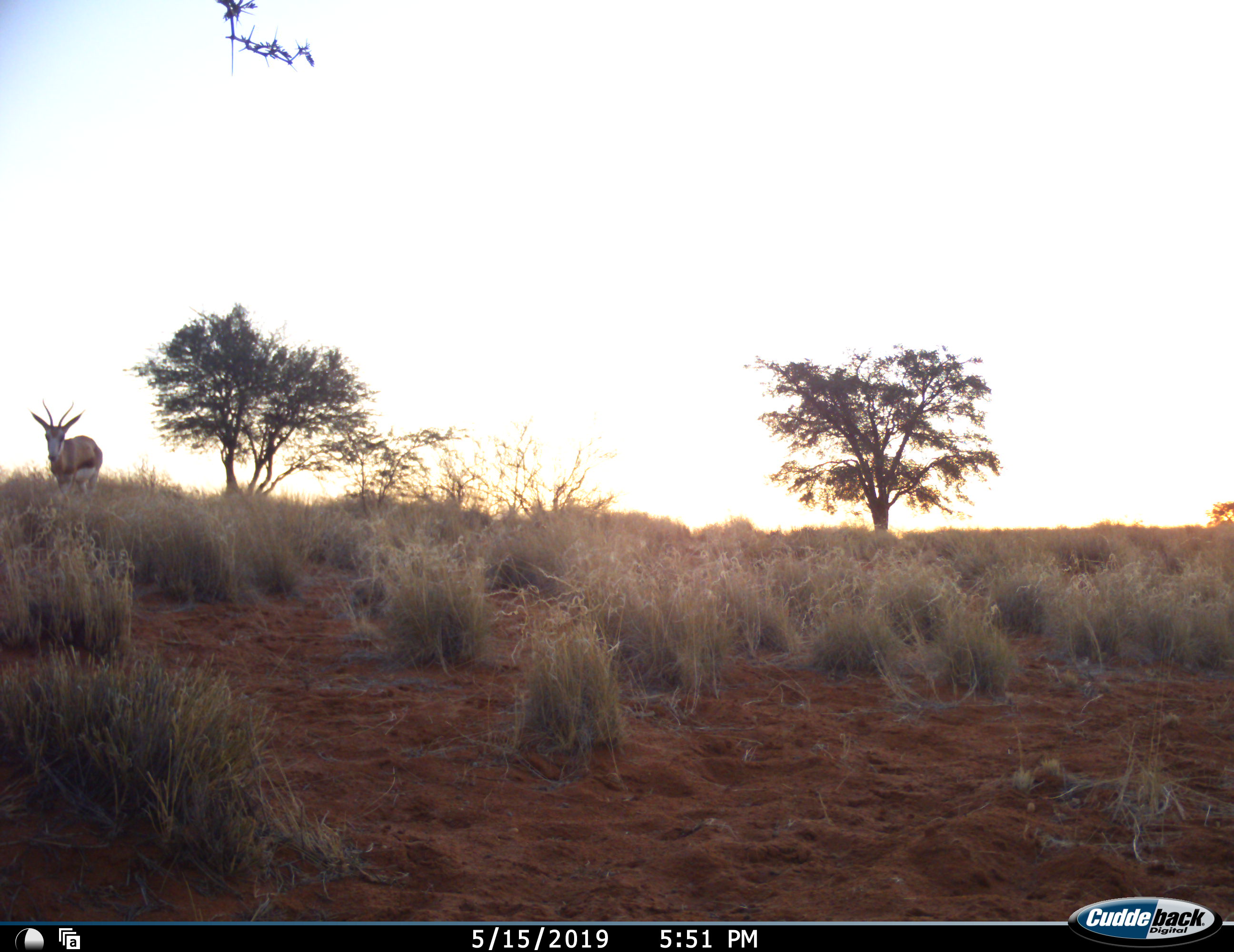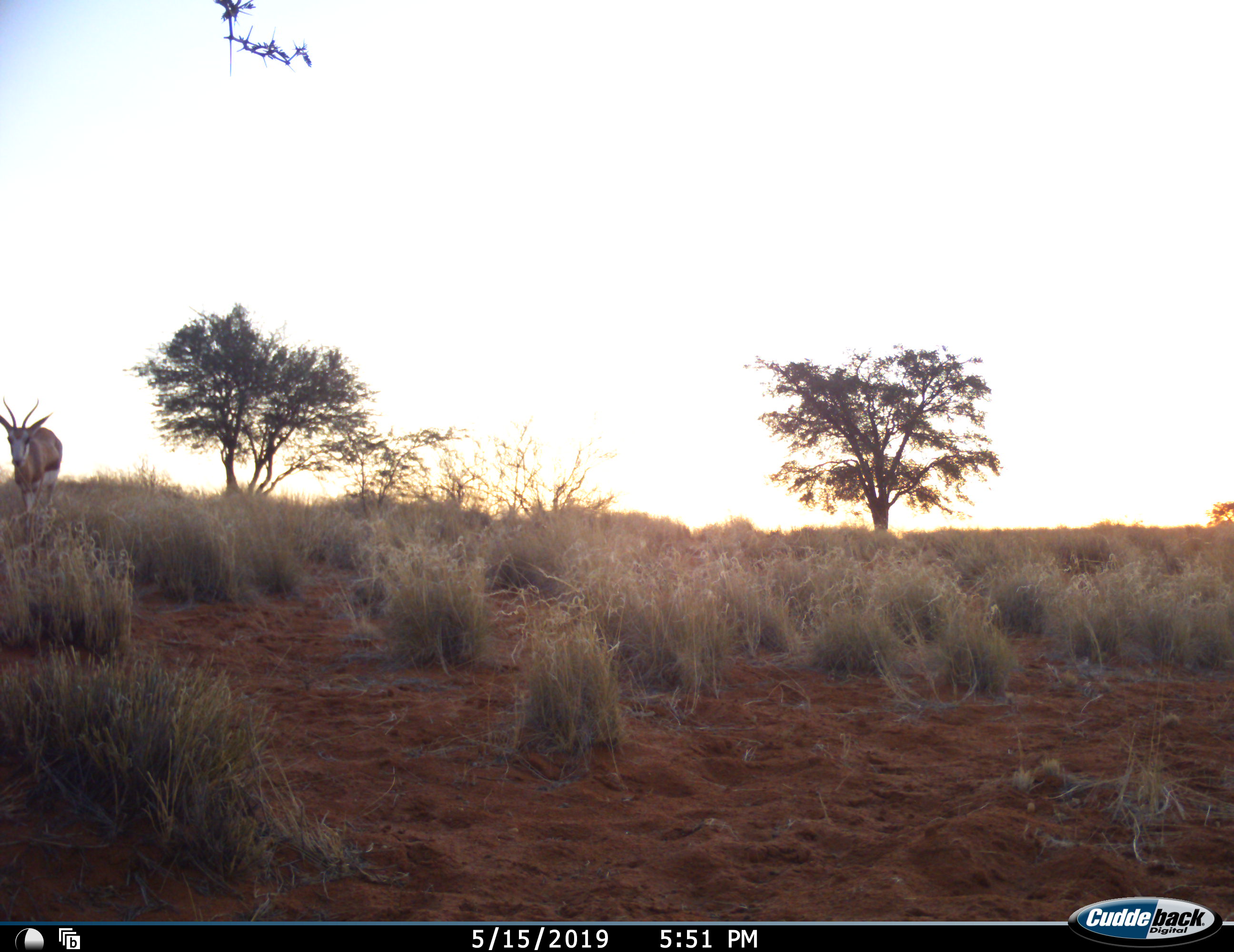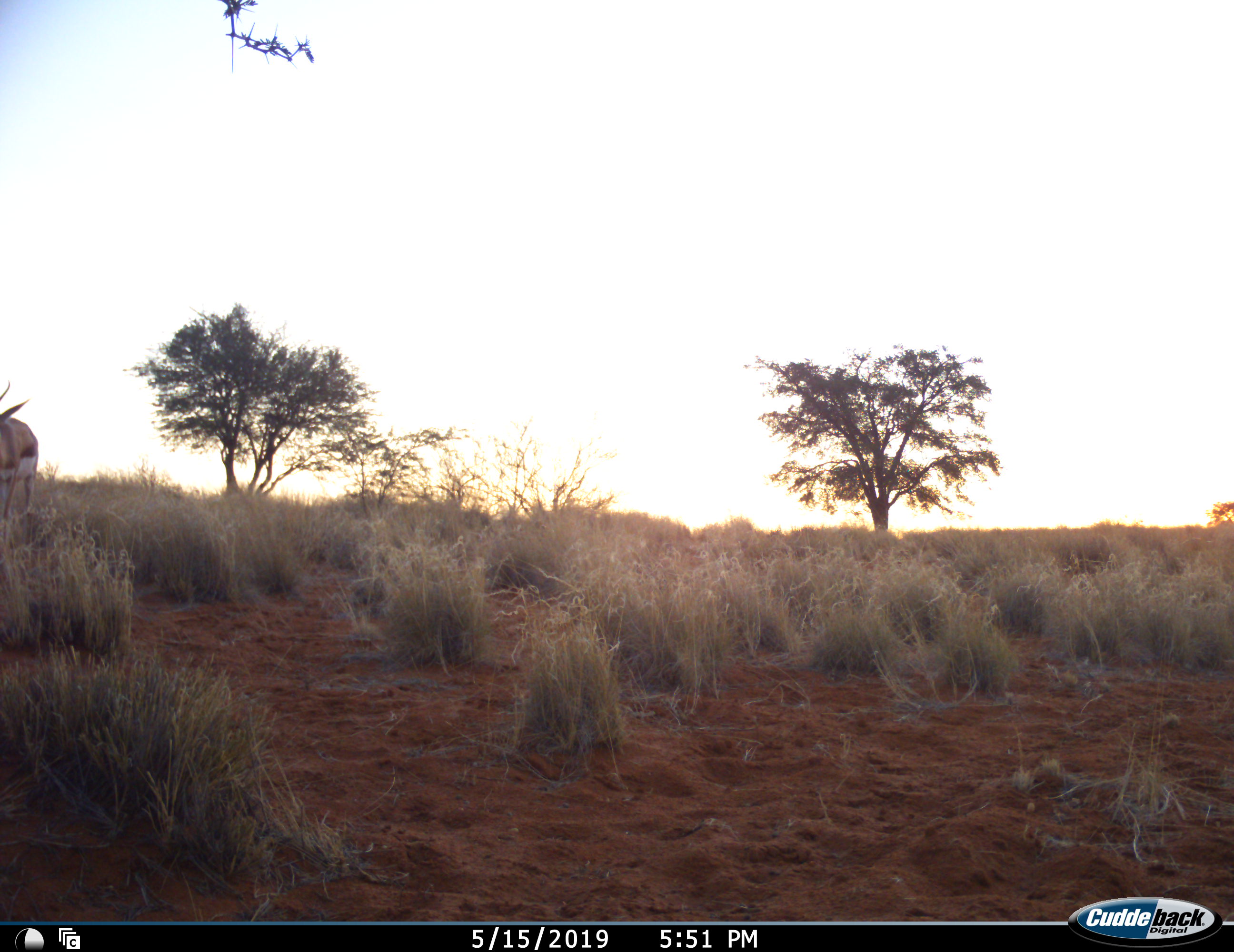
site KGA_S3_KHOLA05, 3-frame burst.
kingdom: Animalia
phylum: Chordata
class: Mammalia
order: Artiodactyla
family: Bovidae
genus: Antidorcas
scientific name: Antidorcas marsupialis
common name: springbok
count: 1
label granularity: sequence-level